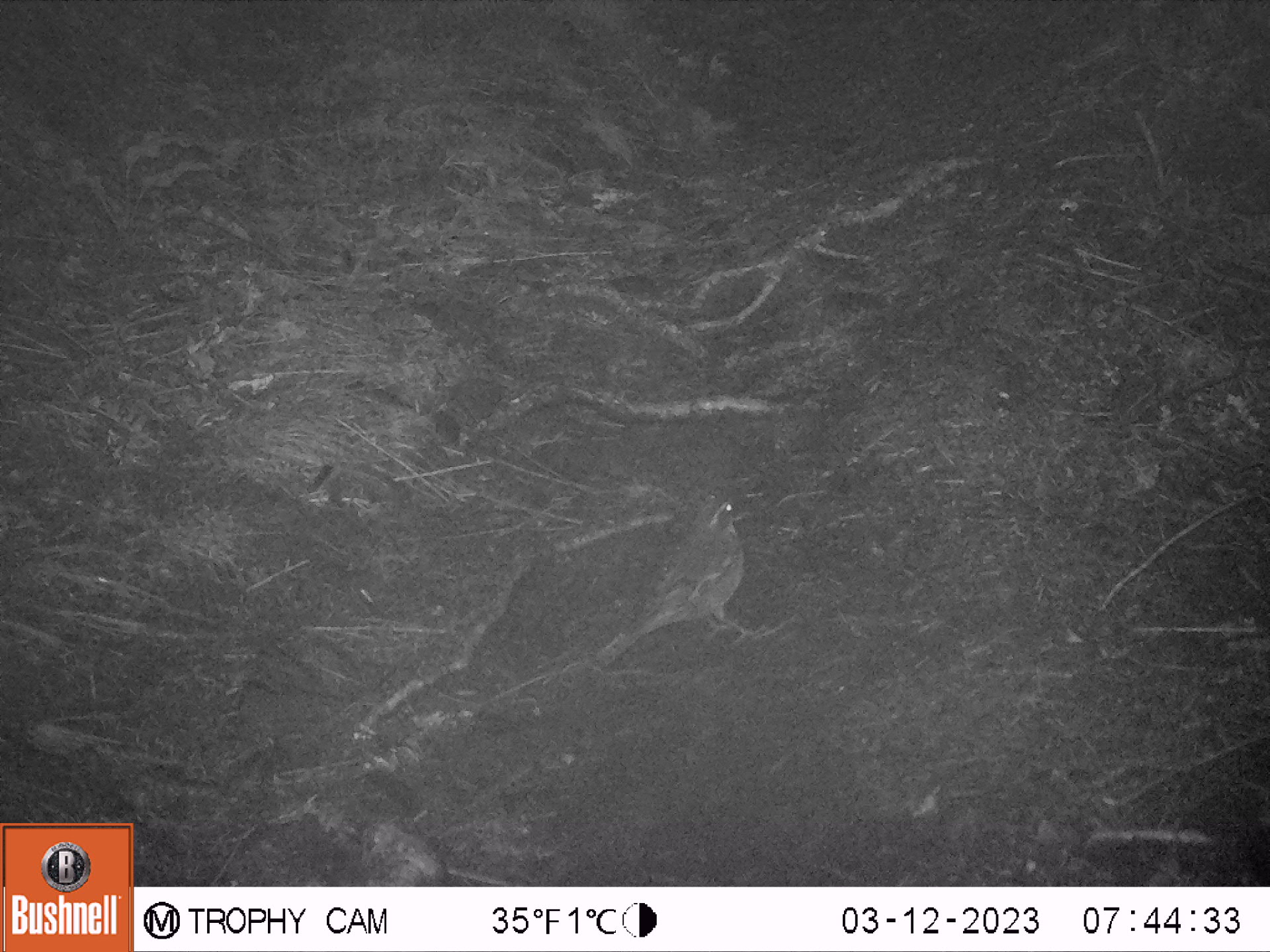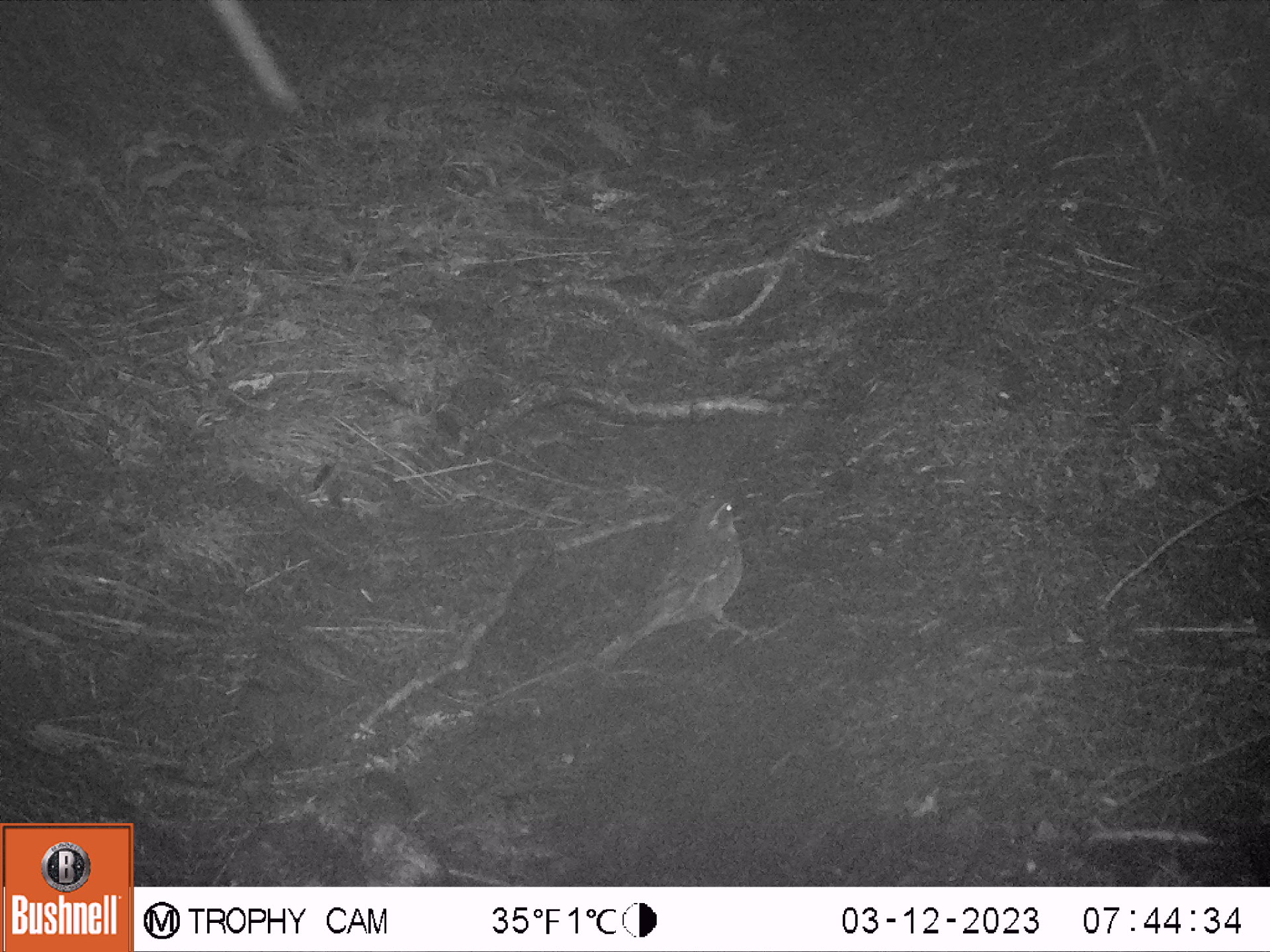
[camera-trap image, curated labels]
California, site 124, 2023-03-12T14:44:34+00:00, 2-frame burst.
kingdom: Animalia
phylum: Chordata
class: Aves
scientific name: Aves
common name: bird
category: unknown bird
Unknown bird (bird) (Aves).